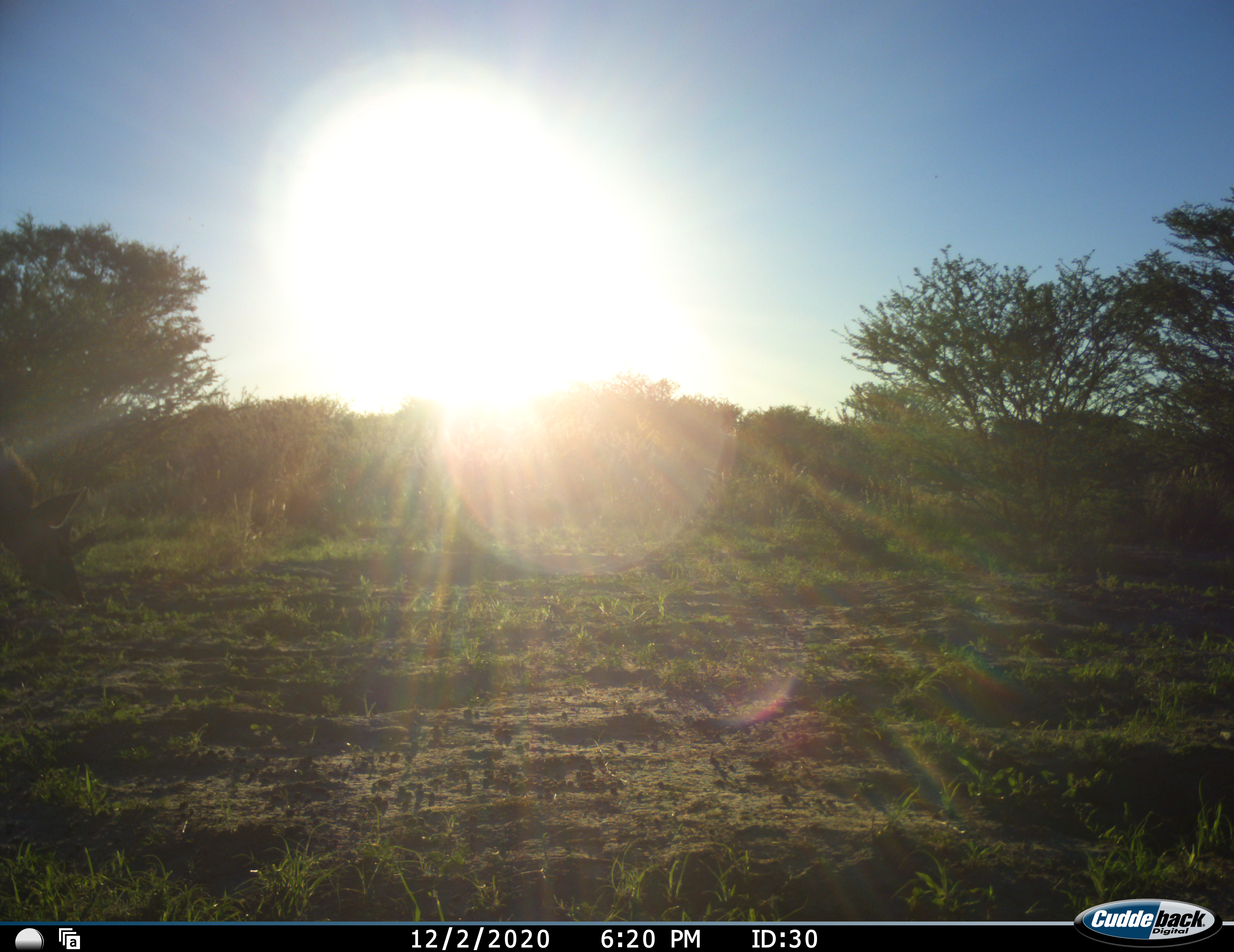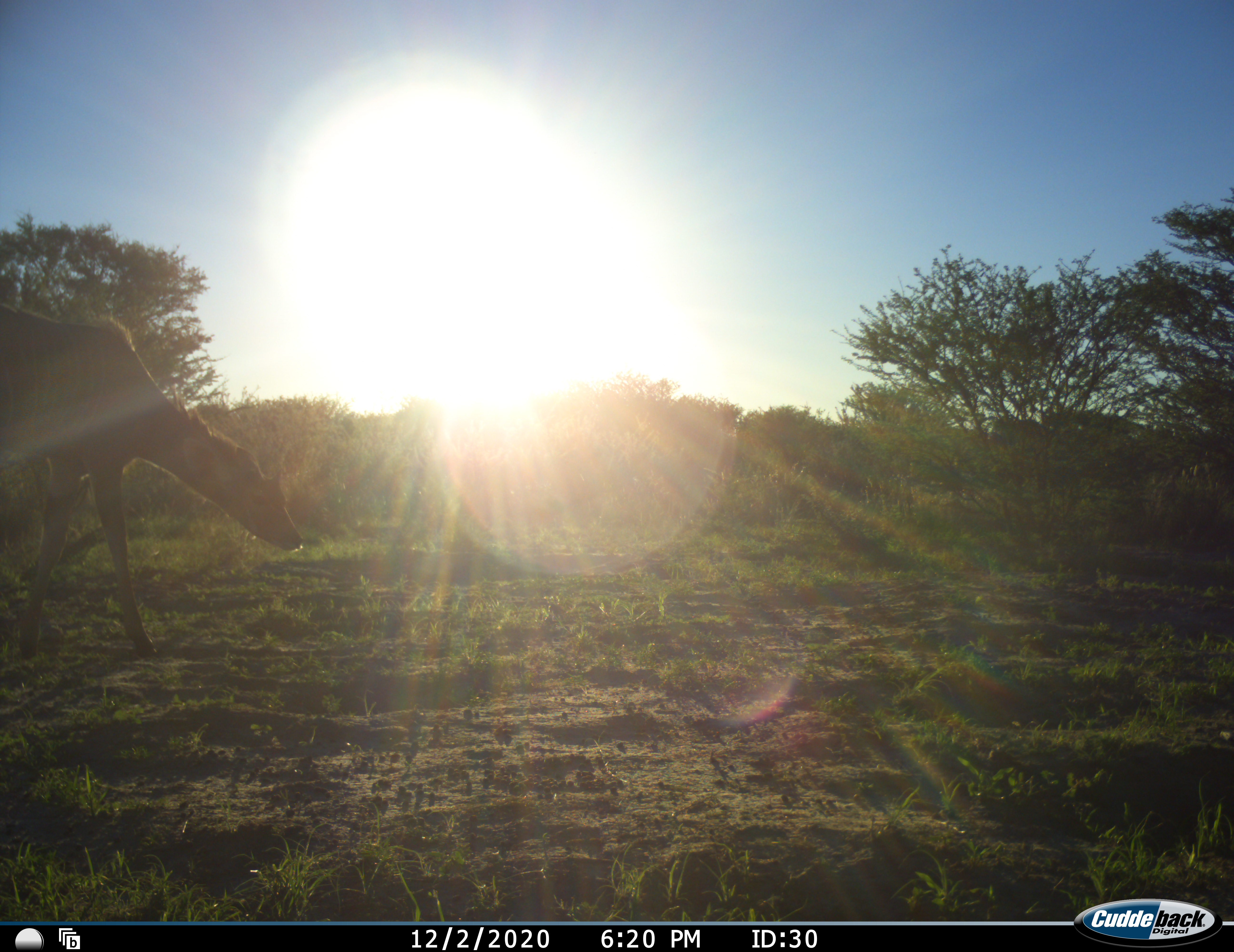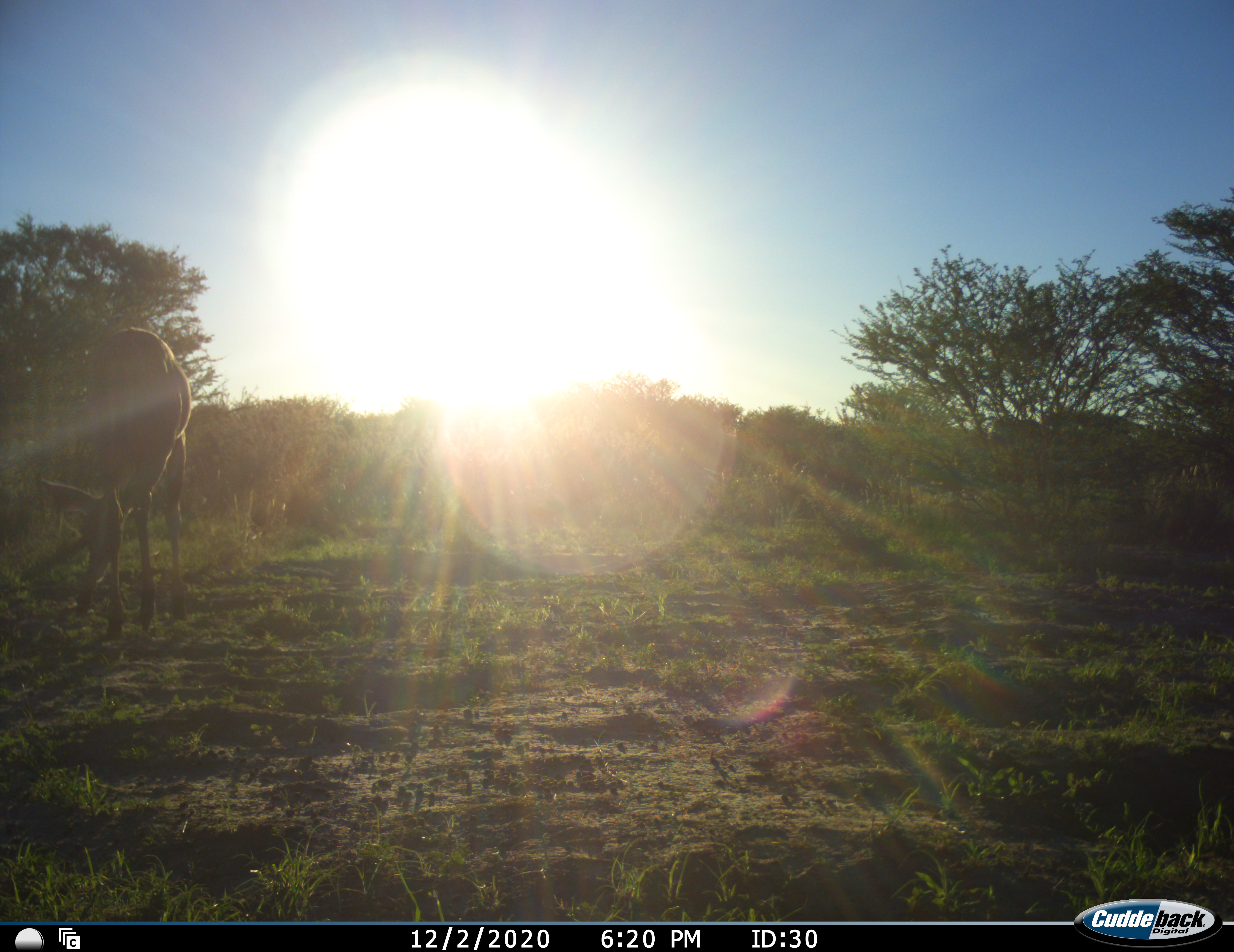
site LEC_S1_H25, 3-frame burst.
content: unidentified animal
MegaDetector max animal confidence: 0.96